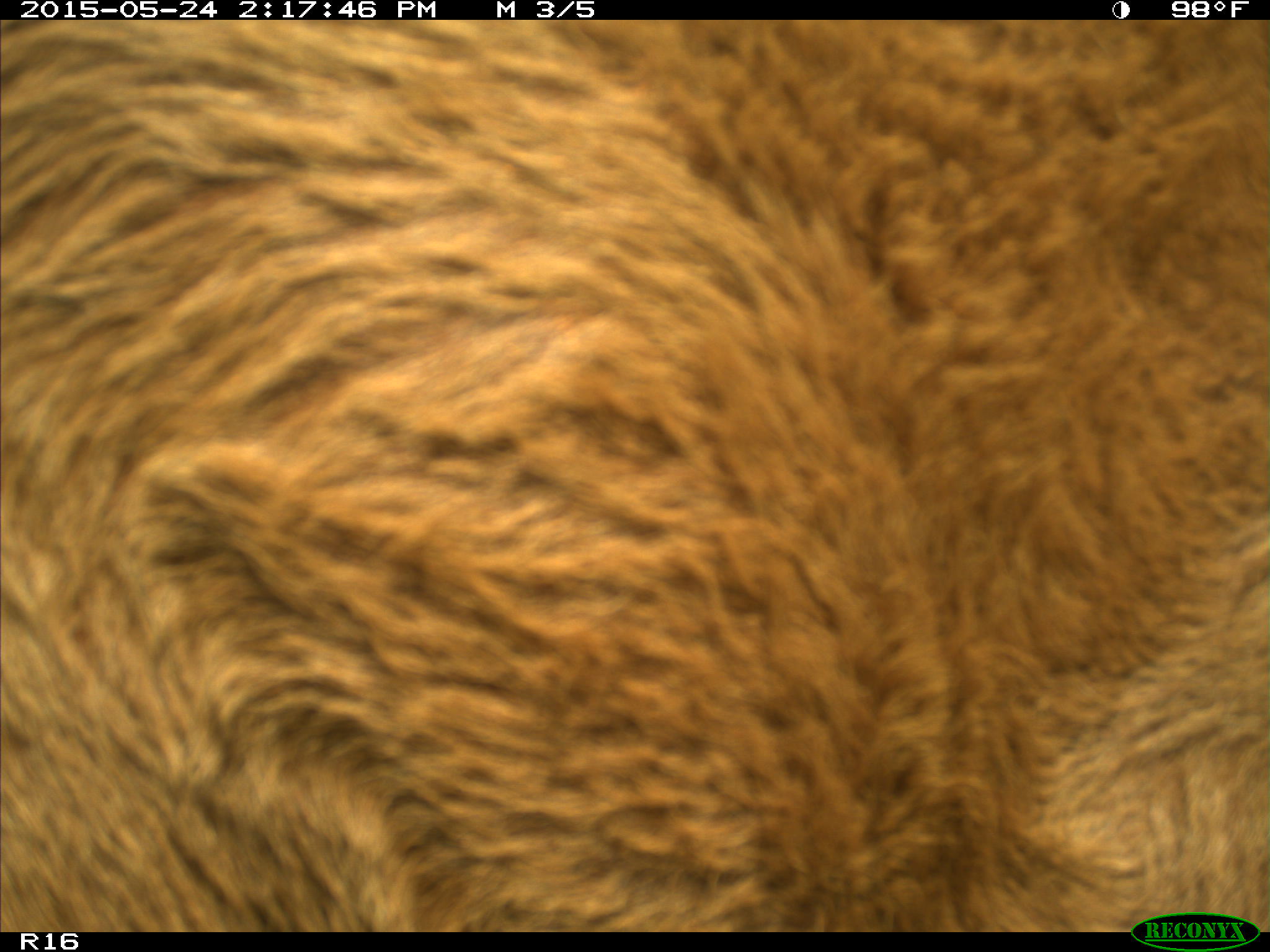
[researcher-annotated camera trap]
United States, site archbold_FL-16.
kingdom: Animalia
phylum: Chordata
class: Mammalia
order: Artiodactyla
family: Bovidae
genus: Bos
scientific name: Bos taurus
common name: domestic cow